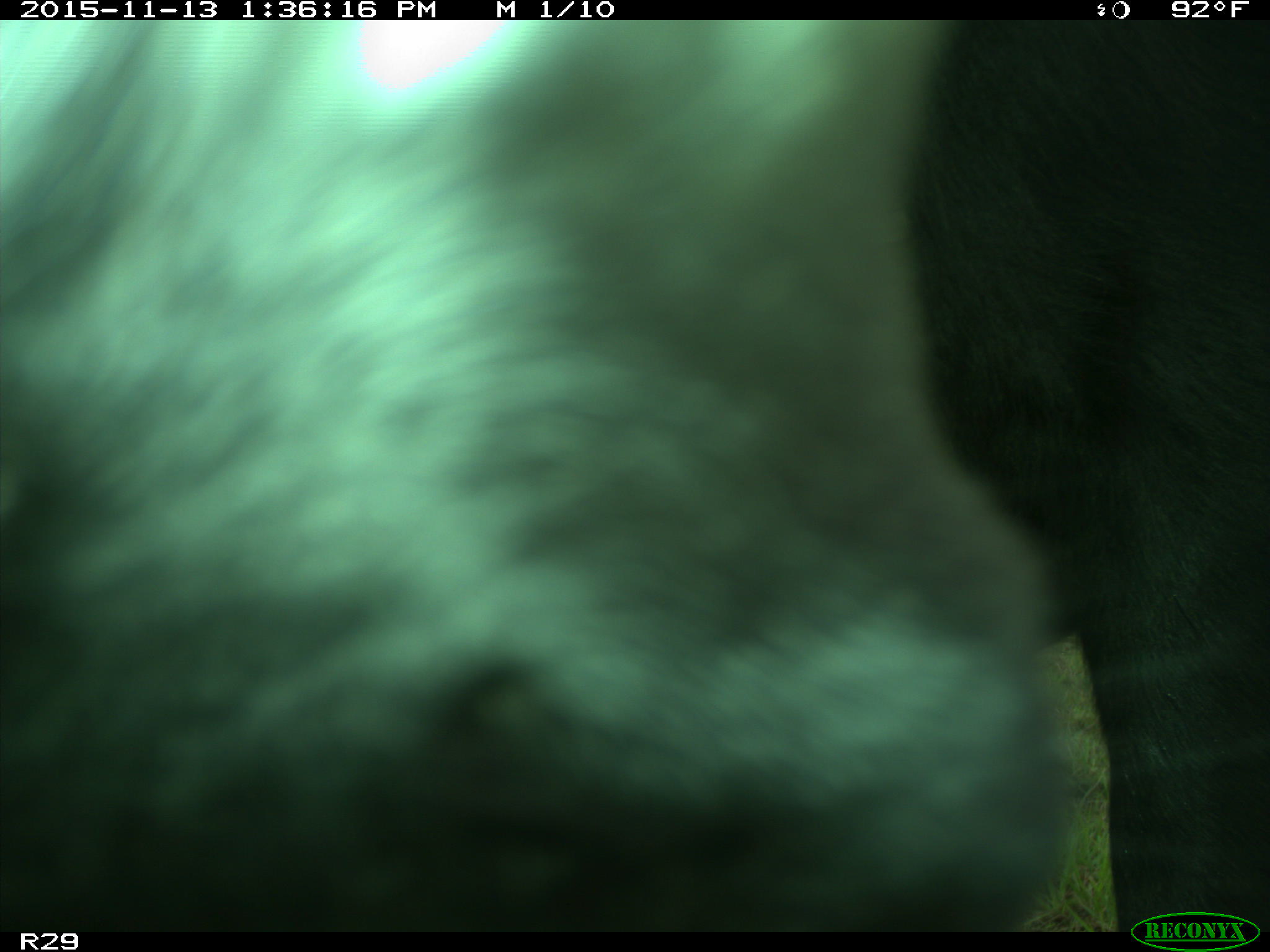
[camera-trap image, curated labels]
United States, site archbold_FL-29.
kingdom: Animalia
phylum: Chordata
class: Mammalia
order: Artiodactyla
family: Bovidae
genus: Bos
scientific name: Bos taurus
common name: domestic cow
Bos taurus (domestic cow).